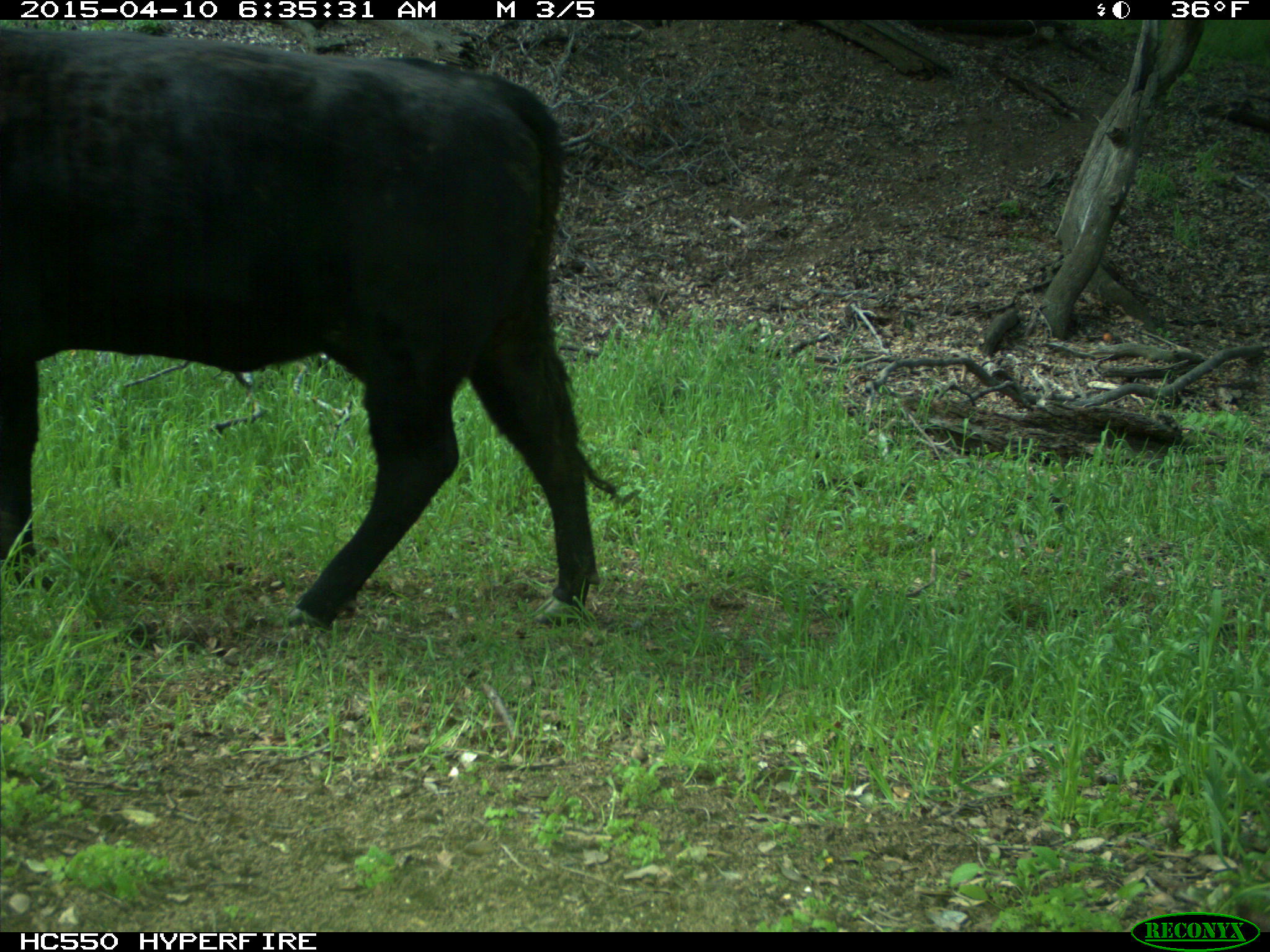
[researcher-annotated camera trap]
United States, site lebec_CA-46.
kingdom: Animalia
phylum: Chordata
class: Mammalia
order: Artiodactyla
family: Bovidae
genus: Bos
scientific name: Bos taurus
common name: domestic cow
Bos taurus (domestic cow).